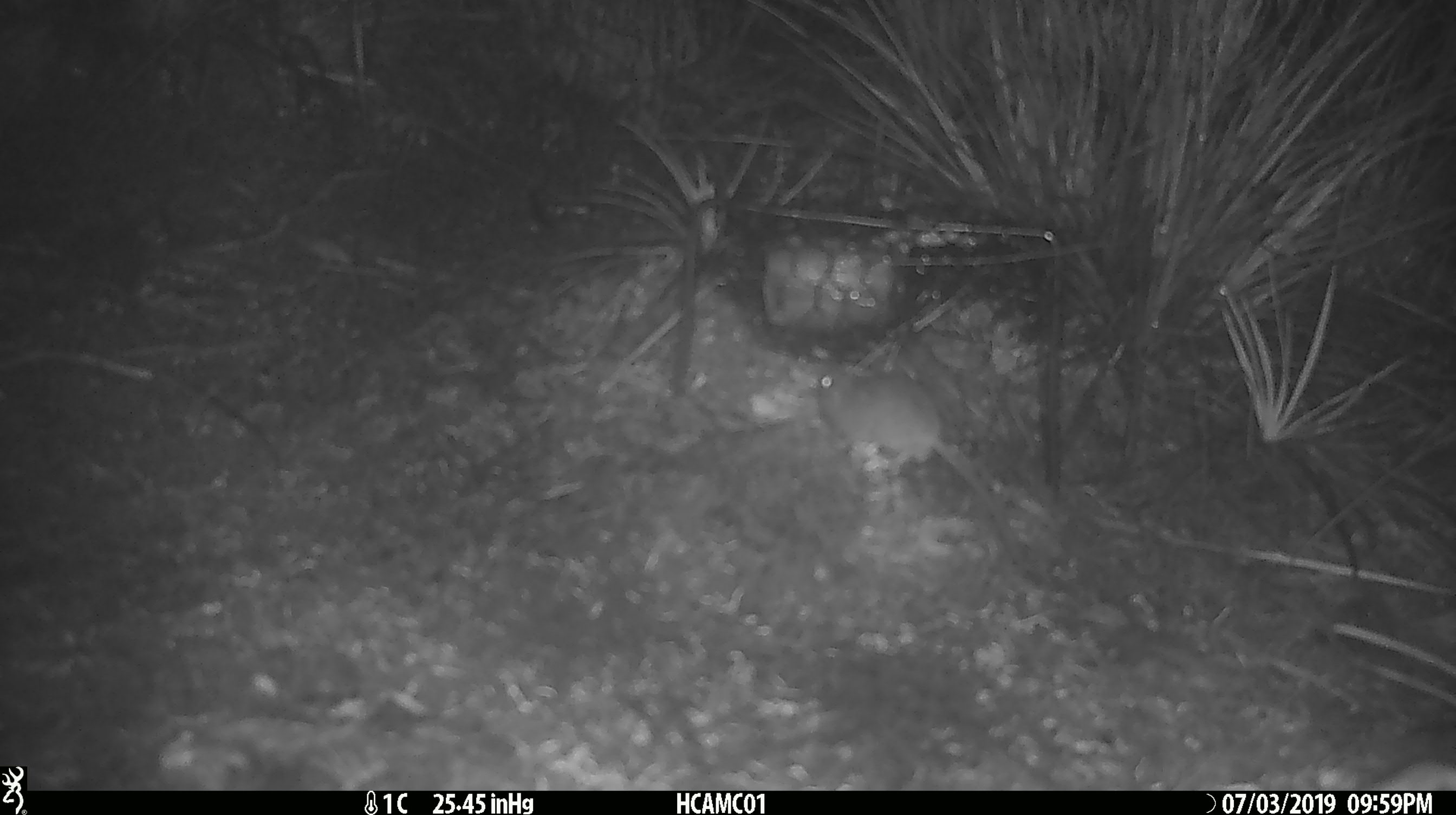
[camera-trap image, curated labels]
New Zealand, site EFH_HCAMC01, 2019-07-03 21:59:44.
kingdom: Animalia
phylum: Chordata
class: Mammalia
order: Rodentia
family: Muridae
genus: Mus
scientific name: Mus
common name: mouse